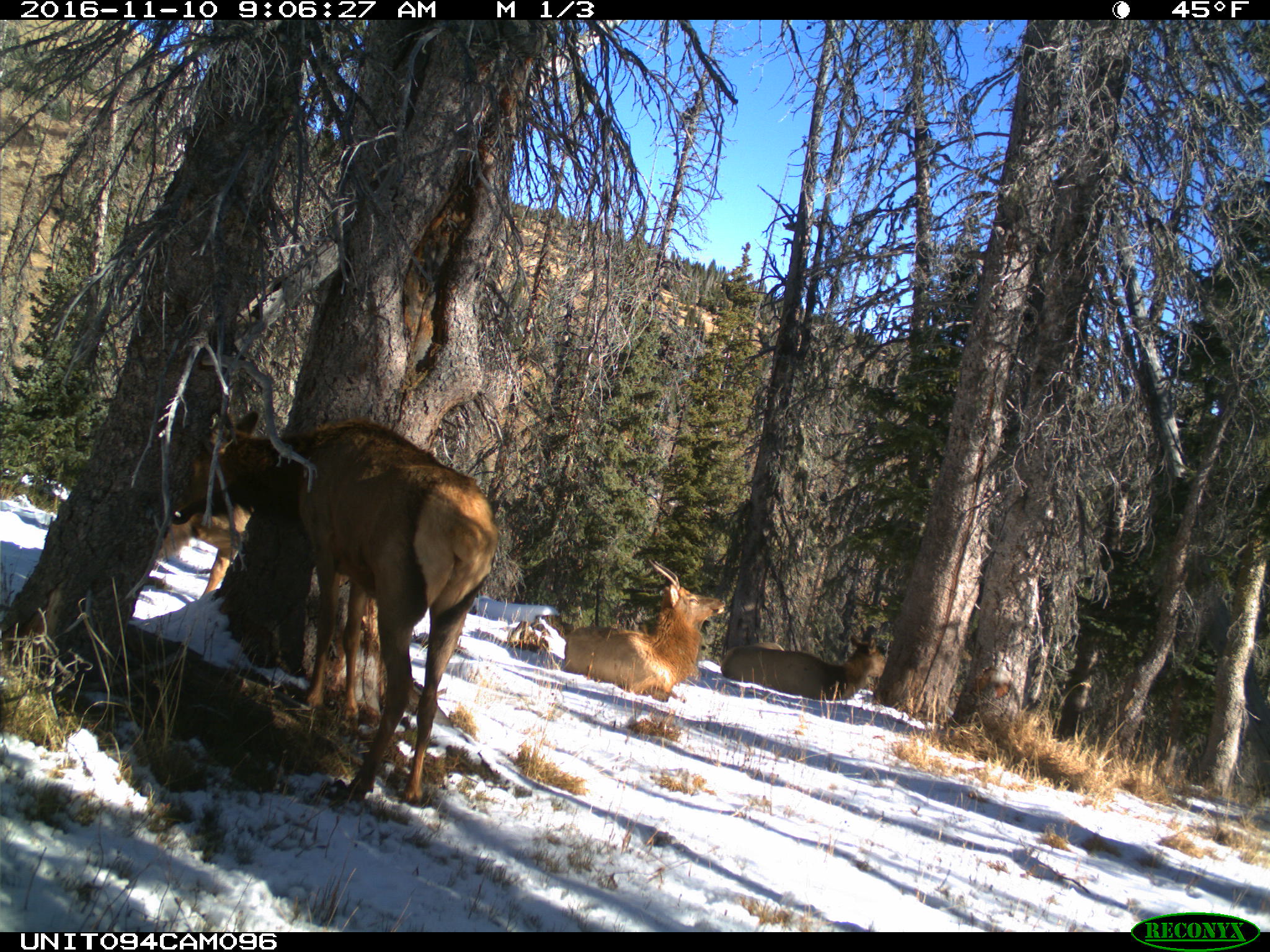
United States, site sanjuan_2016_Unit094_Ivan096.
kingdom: Animalia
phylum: Chordata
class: Mammalia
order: Artiodactyla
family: Cervidae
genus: Cervus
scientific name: Cervus elaphus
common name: red deer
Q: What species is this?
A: Cervus elaphus (red deer).